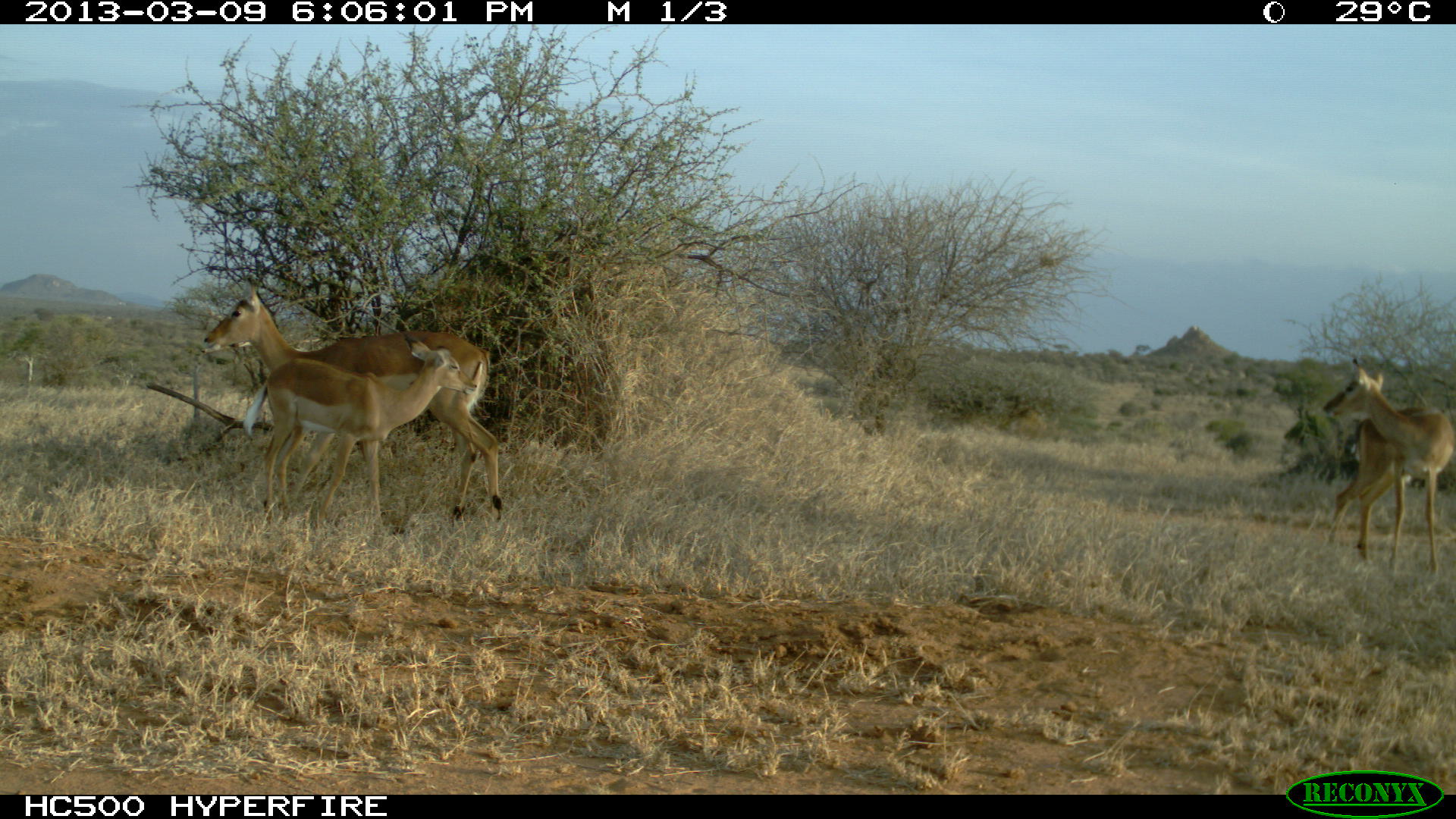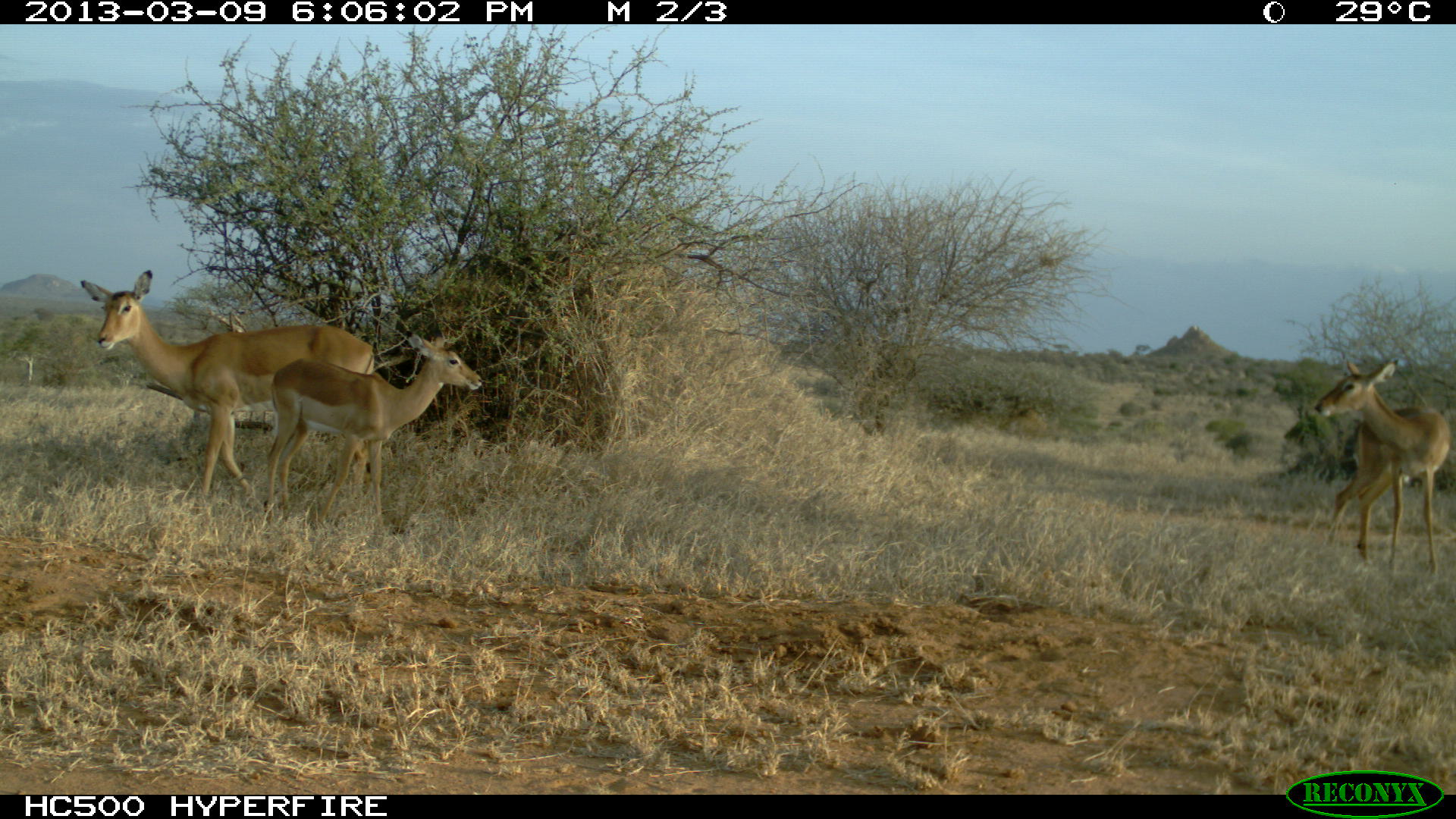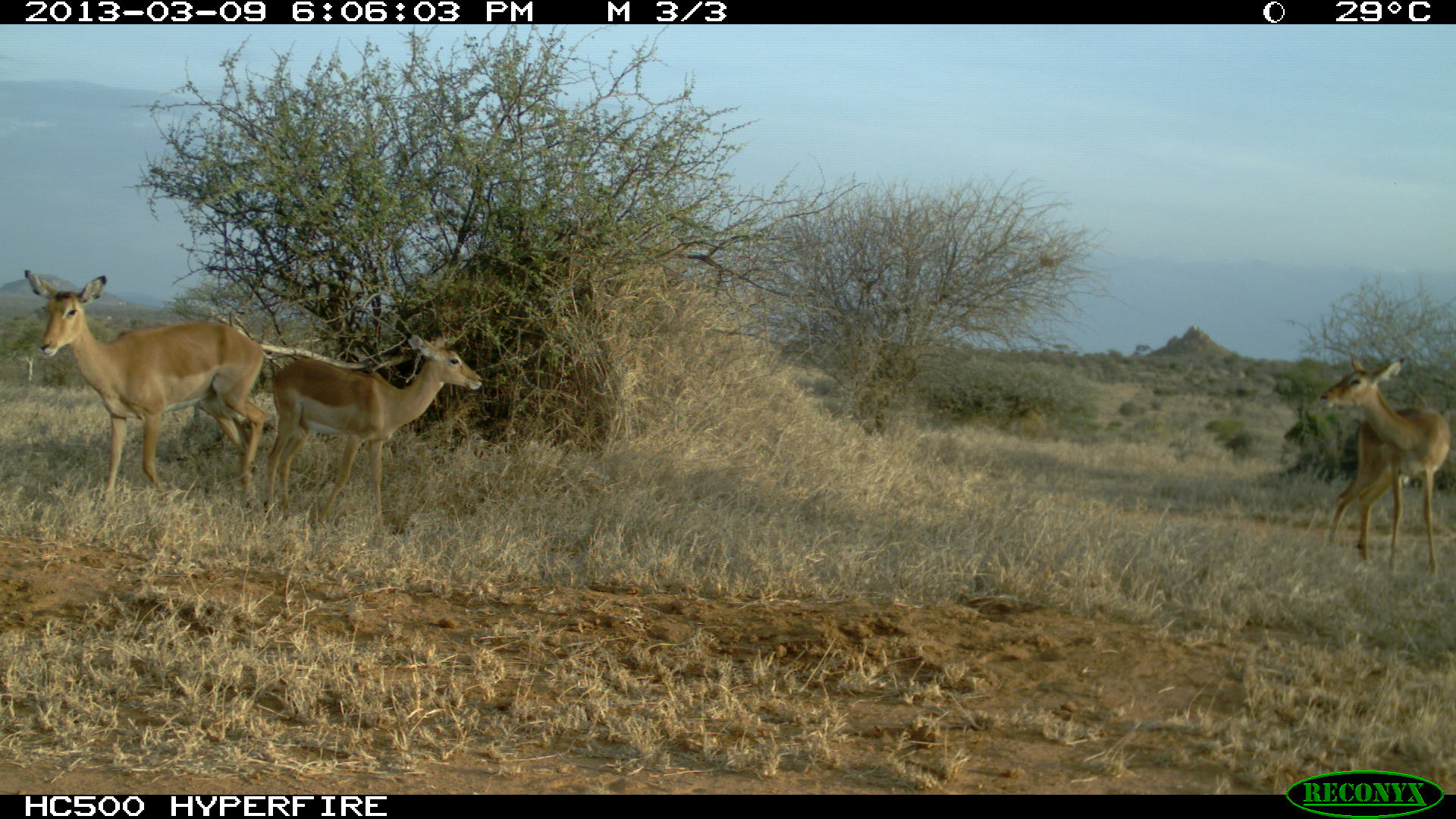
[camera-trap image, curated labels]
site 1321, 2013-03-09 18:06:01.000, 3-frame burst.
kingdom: Animalia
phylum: Chordata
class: Mammalia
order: Artiodactyla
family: Bovidae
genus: Aepyceros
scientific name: Aepyceros melampus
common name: impala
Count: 3.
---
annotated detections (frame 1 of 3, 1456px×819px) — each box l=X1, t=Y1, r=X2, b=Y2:
aepyceros melampus: l=203, t=277, r=503, b=525; l=243, t=334, r=477, b=523; l=1322, t=356, r=1456, b=576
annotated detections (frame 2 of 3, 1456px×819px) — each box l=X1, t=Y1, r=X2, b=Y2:
aepyceros melampus: l=74, t=268, r=376, b=503; l=263, t=330, r=483, b=530; l=1311, t=358, r=1453, b=579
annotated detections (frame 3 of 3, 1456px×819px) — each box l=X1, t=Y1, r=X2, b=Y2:
aepyceros melampus: l=24, t=268, r=269, b=511; l=264, t=326, r=485, b=524; l=1317, t=355, r=1451, b=575